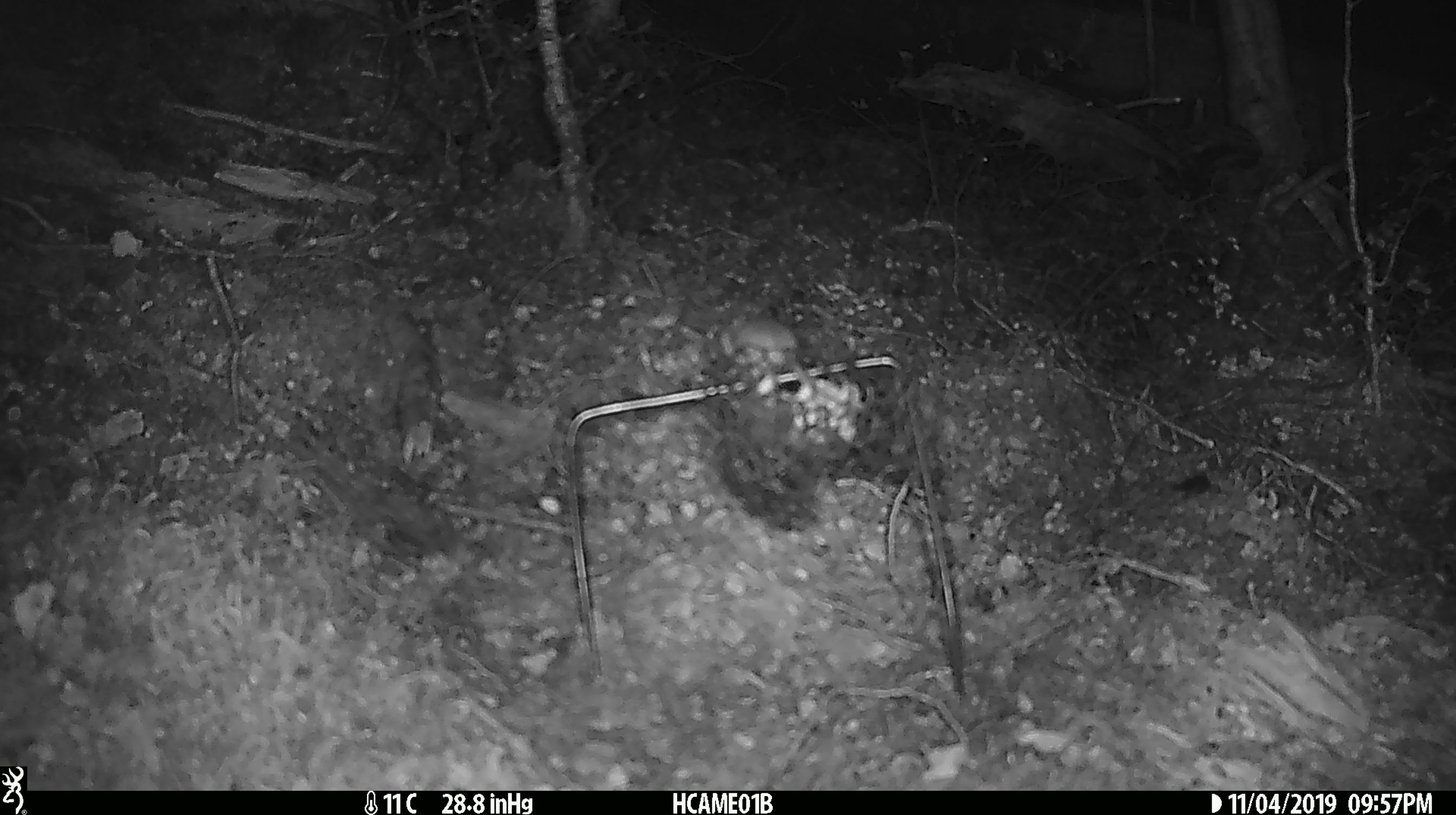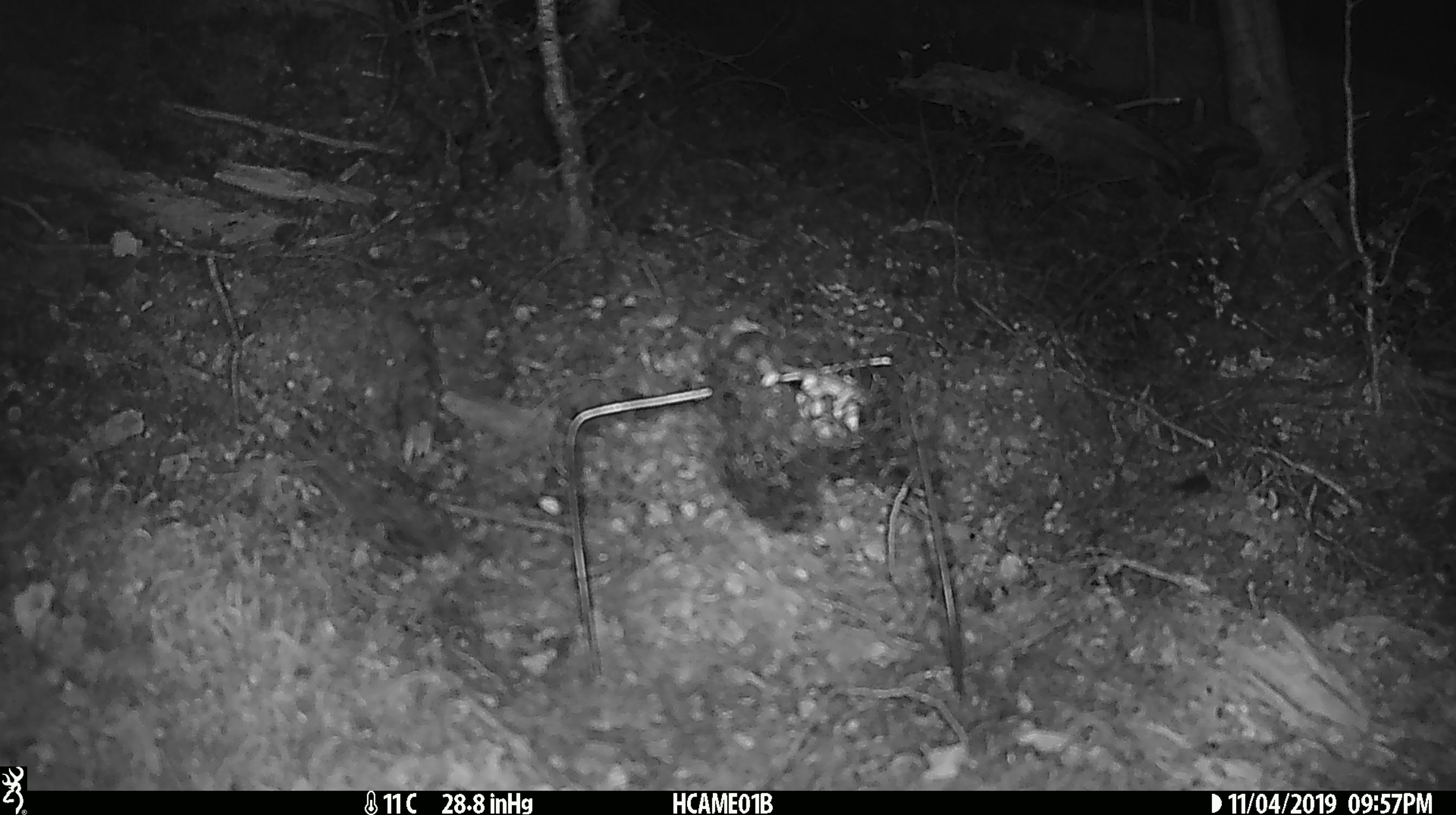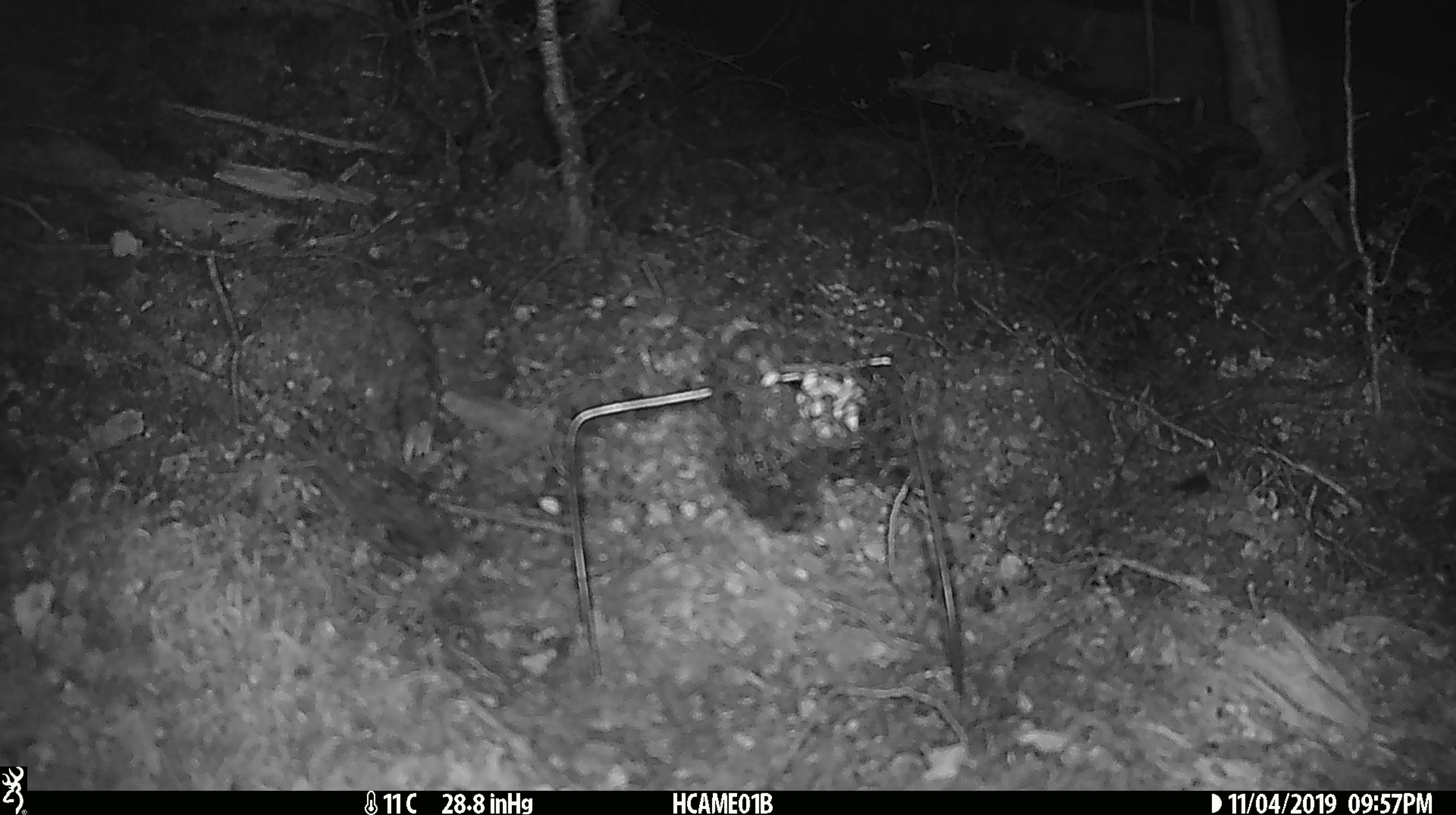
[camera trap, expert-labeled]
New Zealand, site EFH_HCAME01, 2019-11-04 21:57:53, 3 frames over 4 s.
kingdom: Animalia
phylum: Chordata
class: Mammalia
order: Rodentia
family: Muridae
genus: Mus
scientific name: Mus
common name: mouse